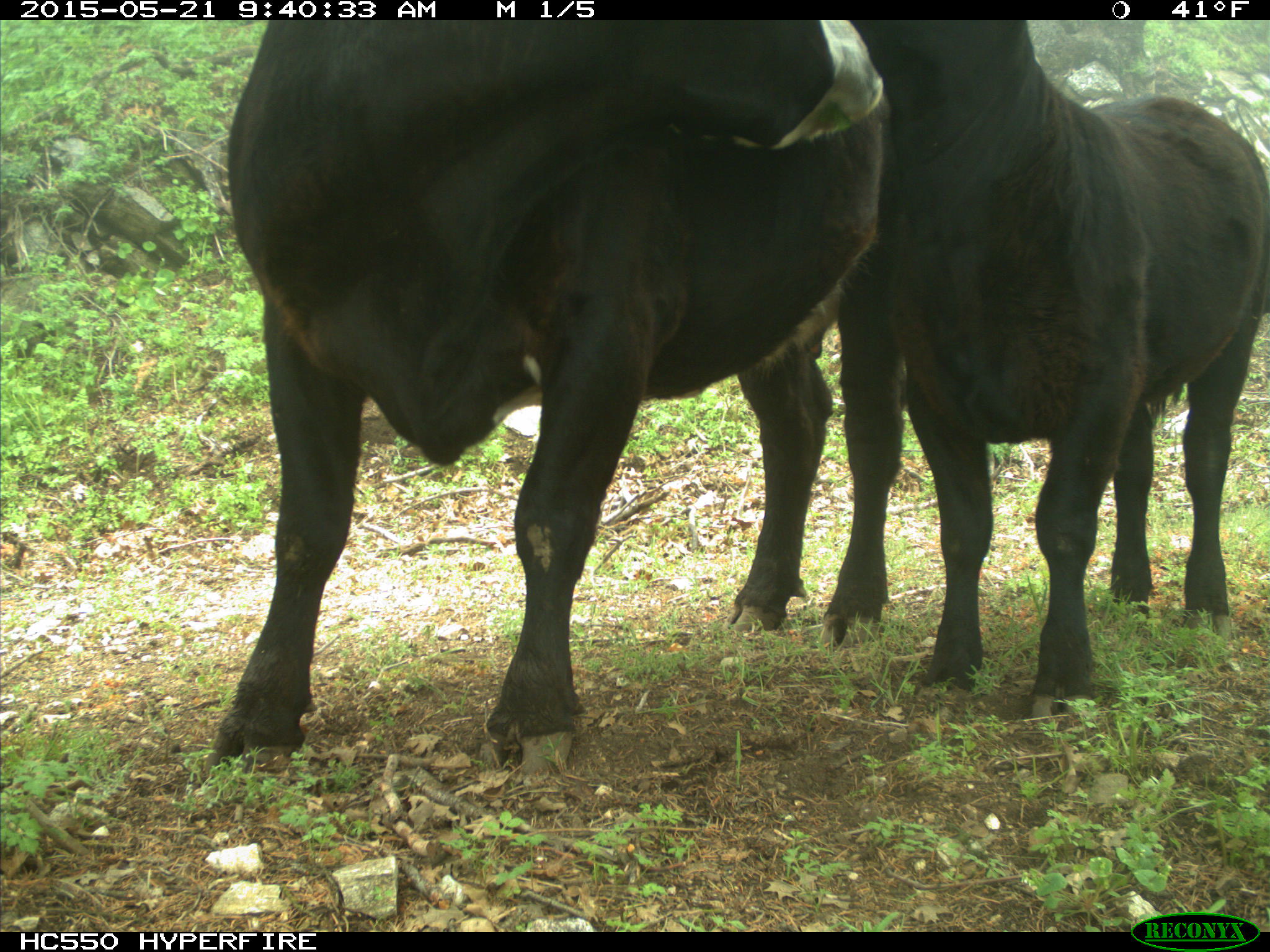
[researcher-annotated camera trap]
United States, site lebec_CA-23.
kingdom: Animalia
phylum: Chordata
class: Mammalia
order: Artiodactyla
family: Bovidae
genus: Bos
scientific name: Bos taurus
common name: domestic cow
Bos taurus (domestic cow).